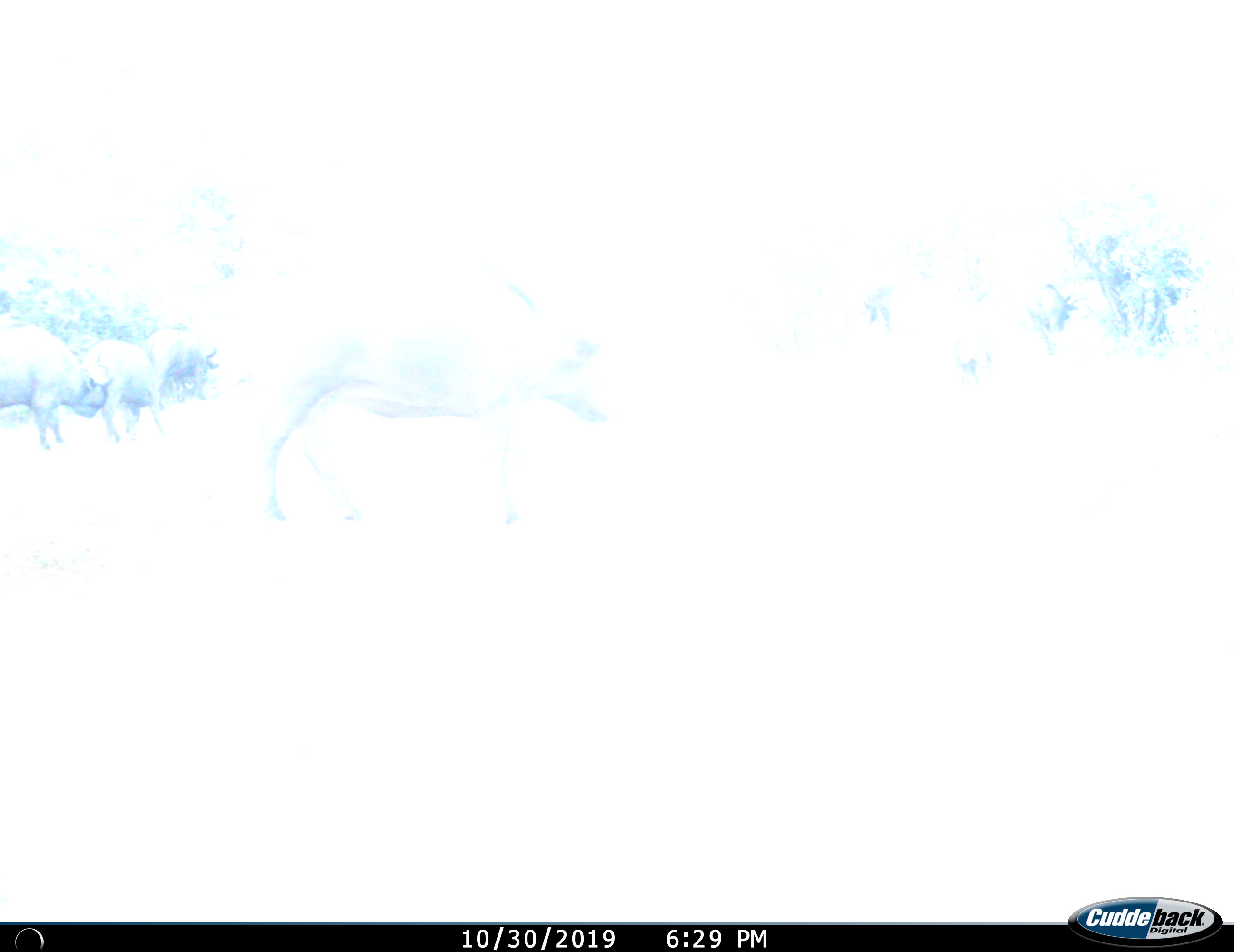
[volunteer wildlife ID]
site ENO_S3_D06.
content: unidentified animal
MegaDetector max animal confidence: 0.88